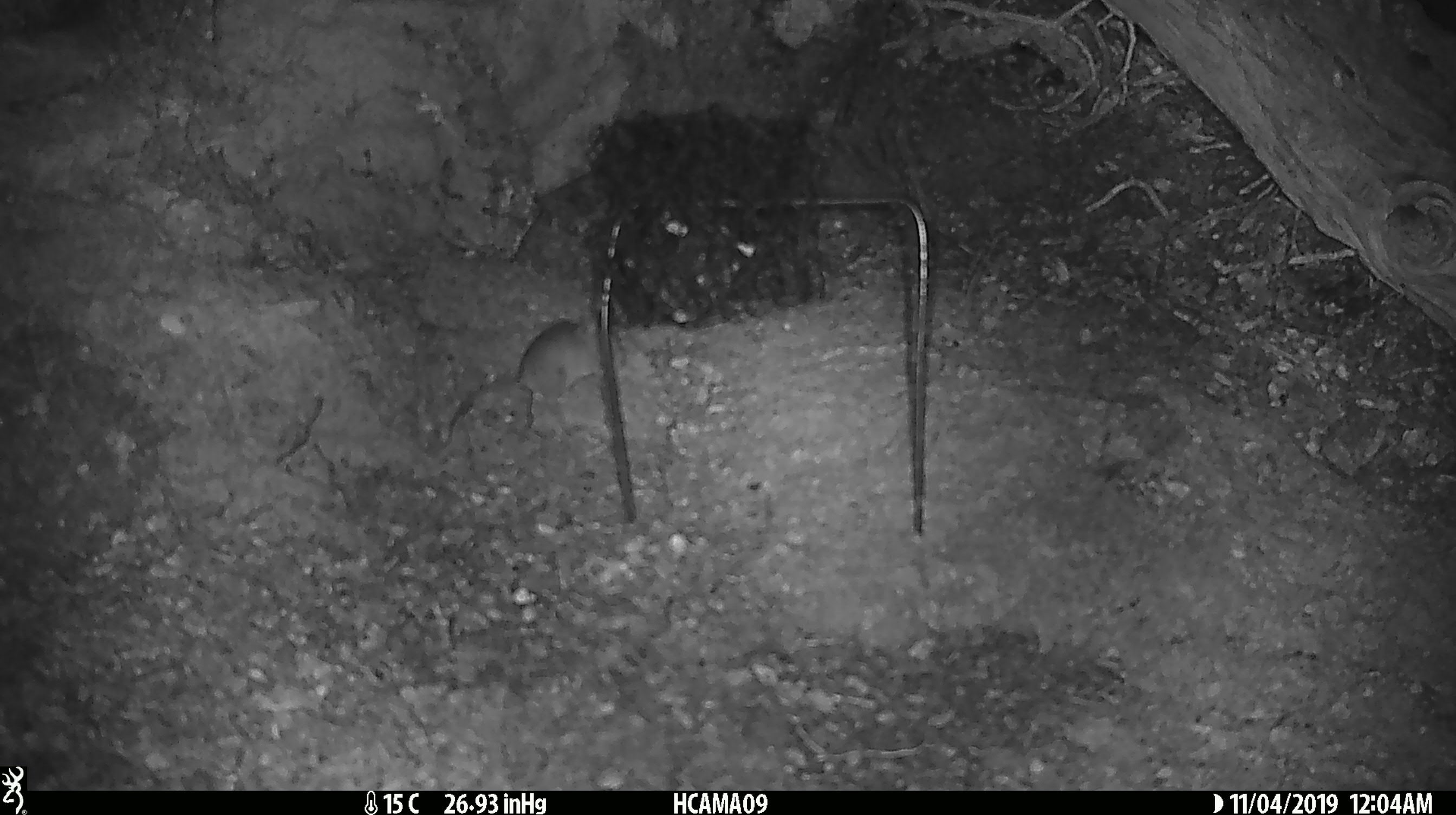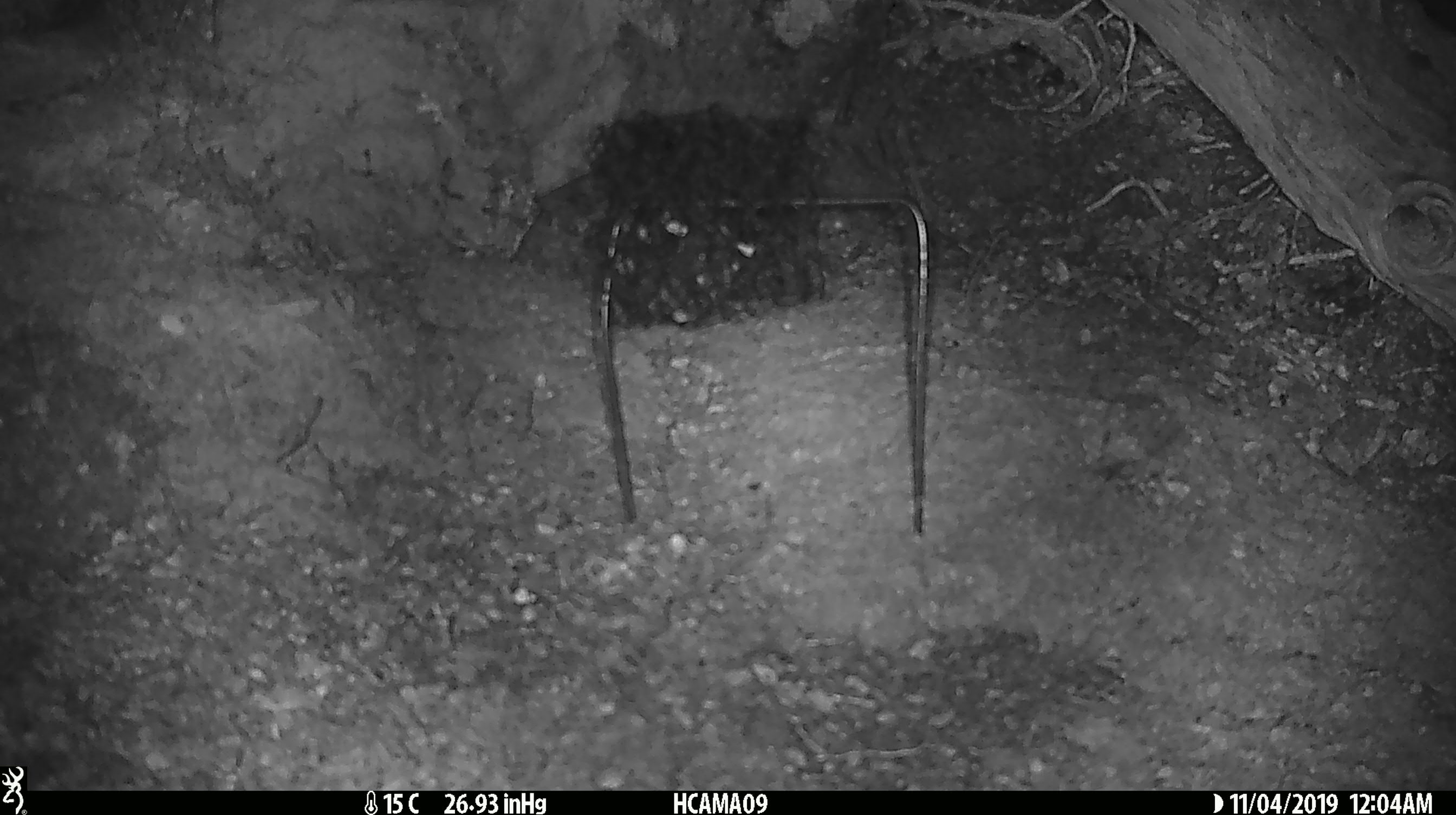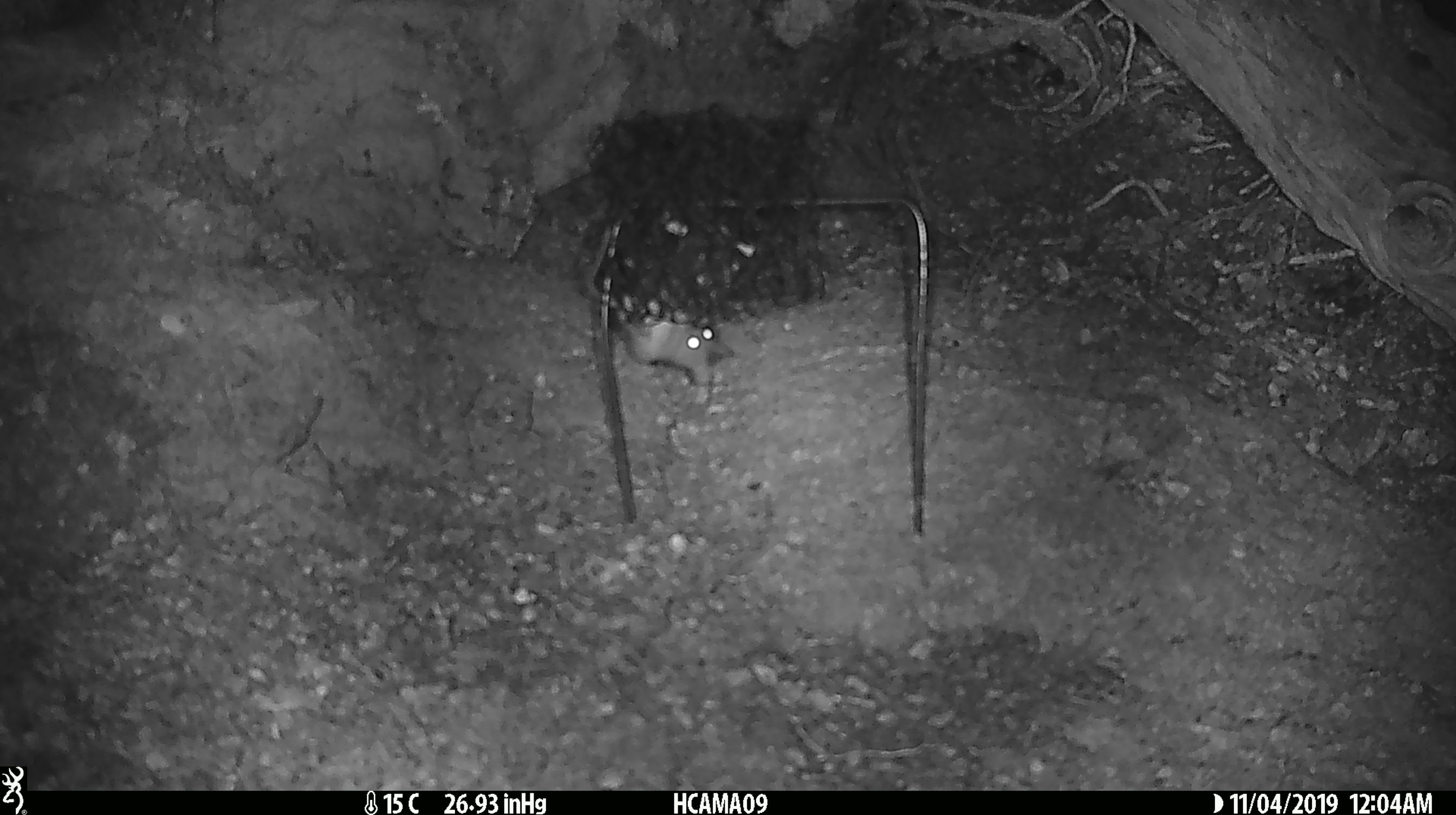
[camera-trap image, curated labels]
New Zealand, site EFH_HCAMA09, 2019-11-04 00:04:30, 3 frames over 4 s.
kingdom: Animalia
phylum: Chordata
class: Mammalia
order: Rodentia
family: Muridae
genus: Mus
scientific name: Mus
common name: mouse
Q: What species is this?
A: Mouse (Mus).